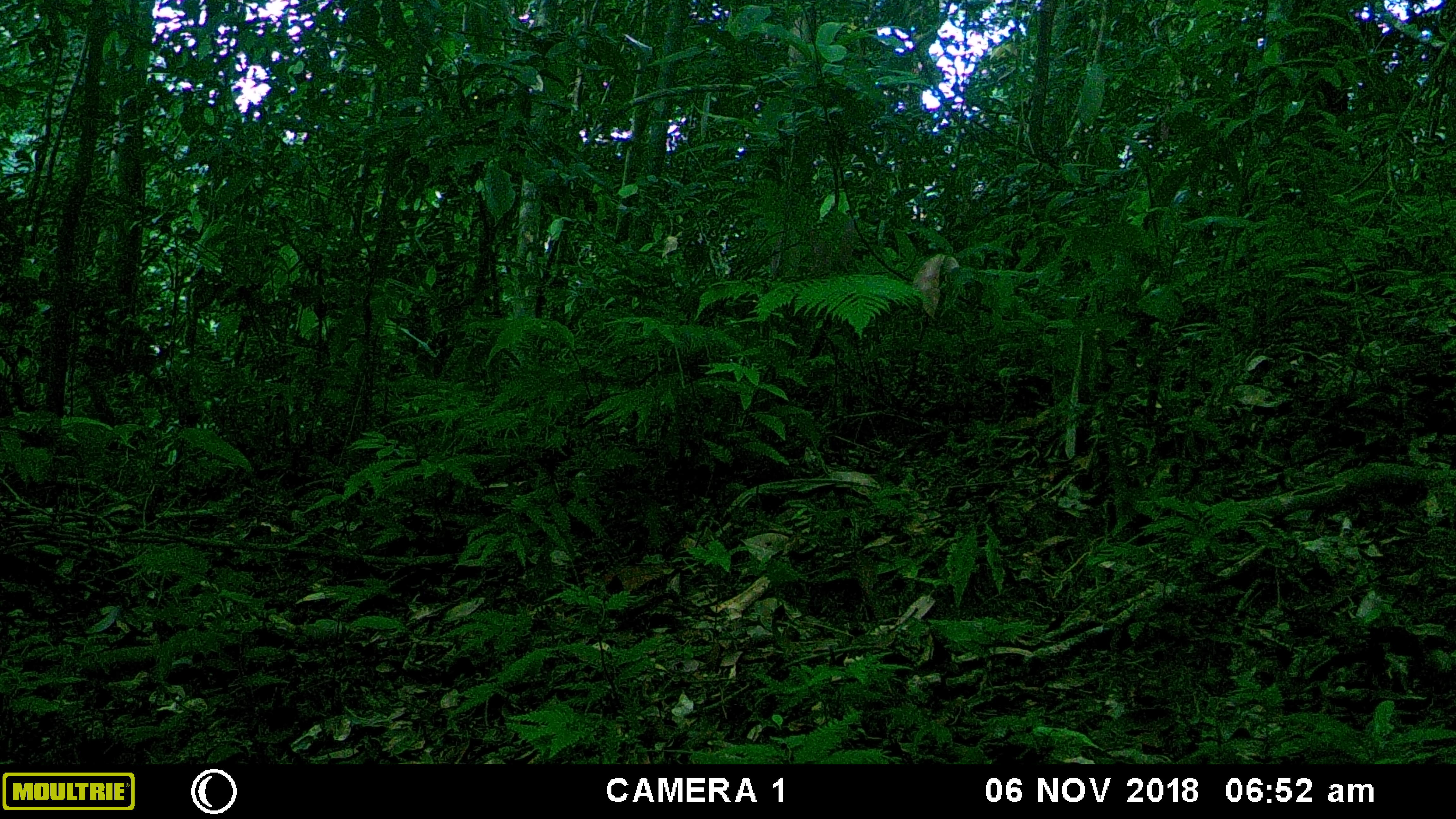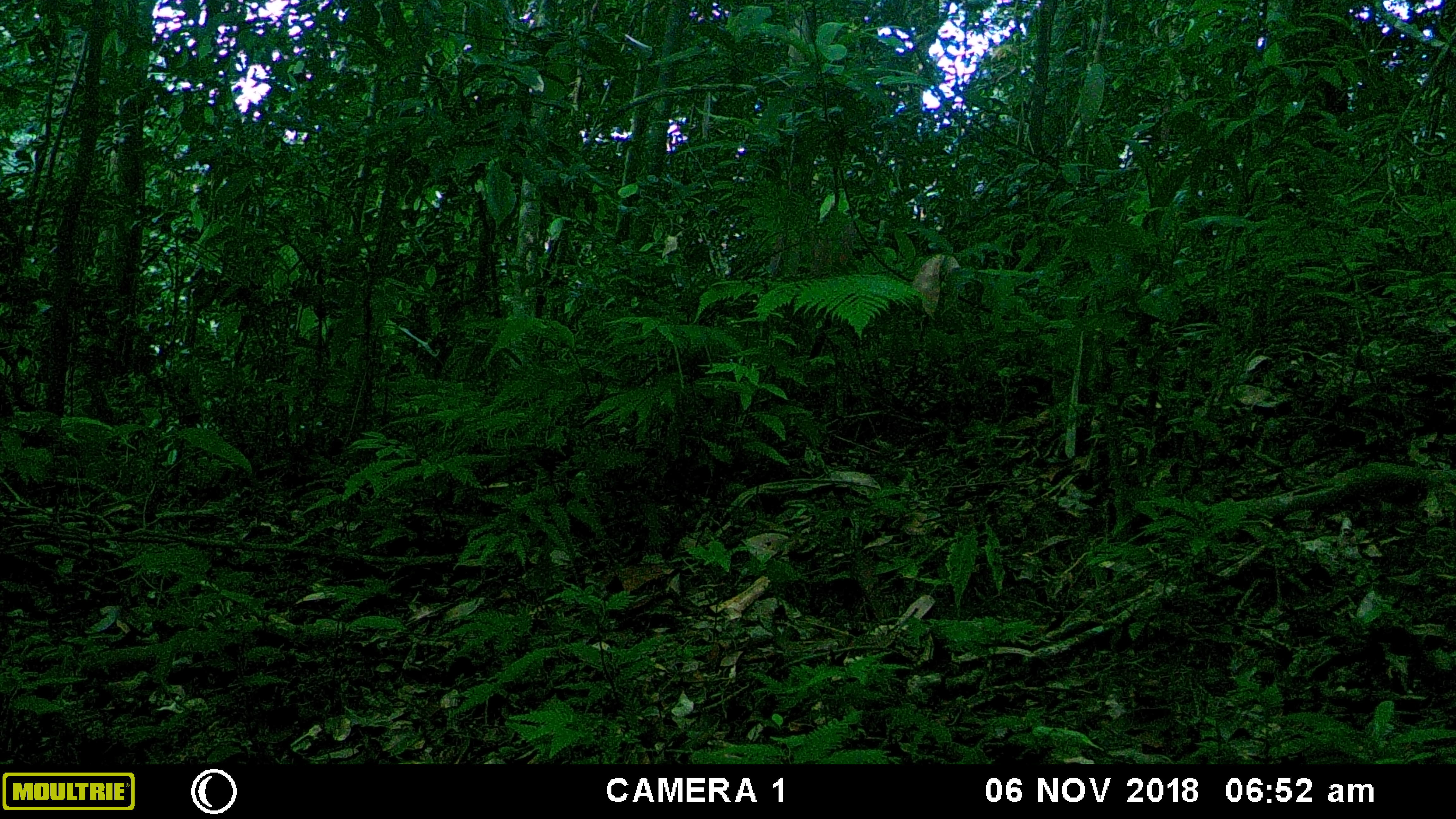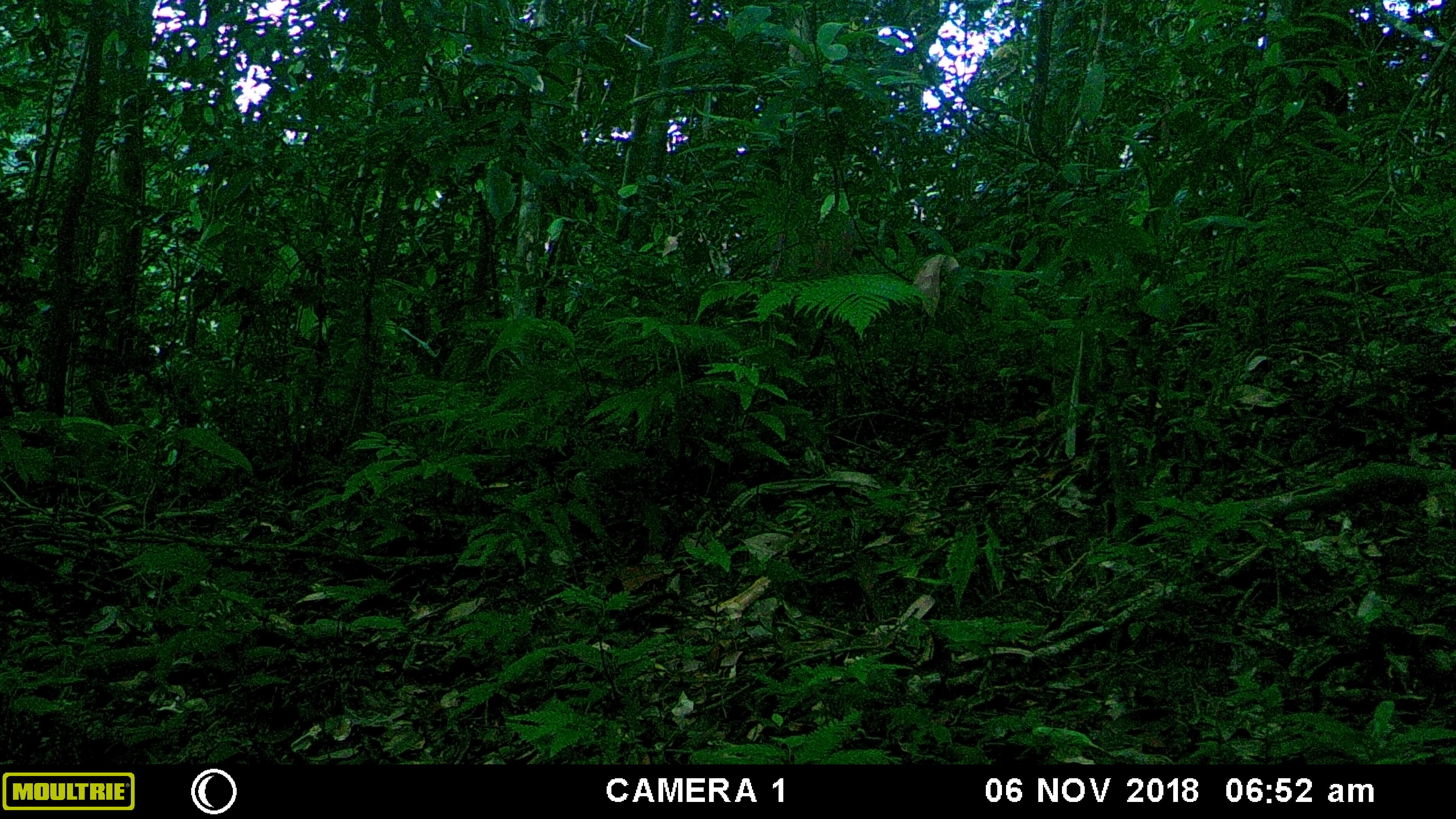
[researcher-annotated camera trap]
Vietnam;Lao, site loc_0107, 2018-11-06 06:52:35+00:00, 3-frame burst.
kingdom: Animalia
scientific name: Animalia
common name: animal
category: unidentified animal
Unidentified animal (animal) (Animalia). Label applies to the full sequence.